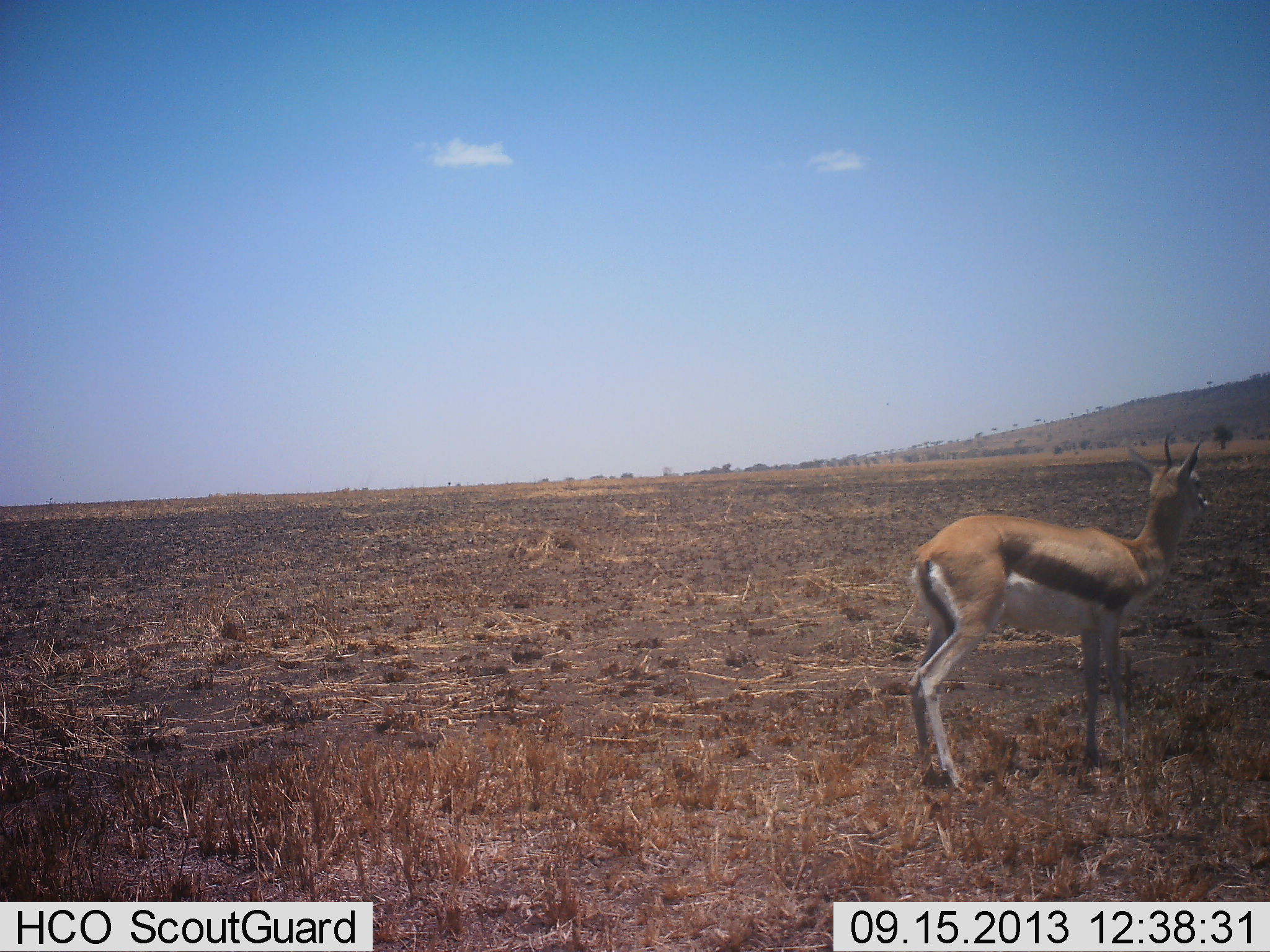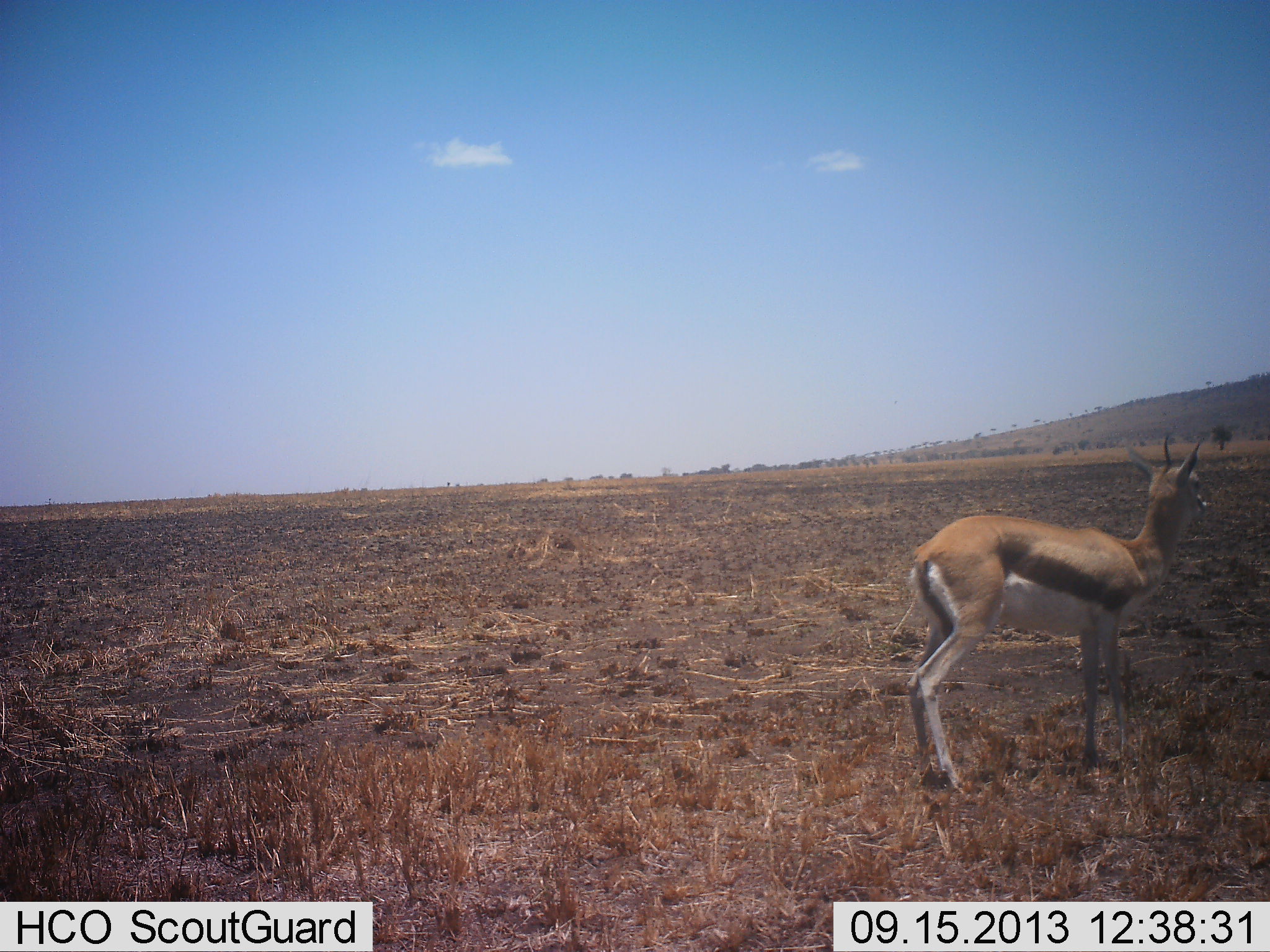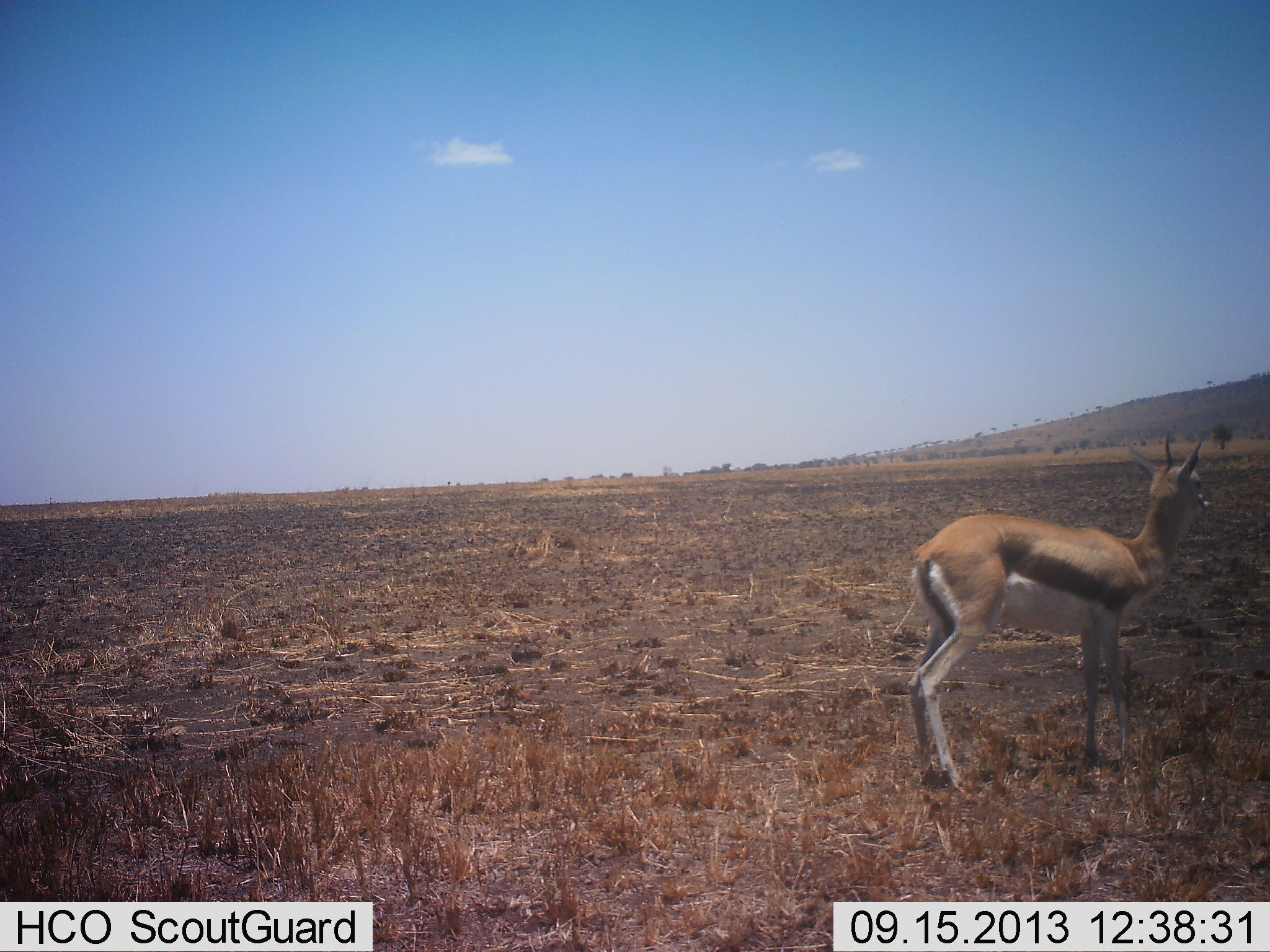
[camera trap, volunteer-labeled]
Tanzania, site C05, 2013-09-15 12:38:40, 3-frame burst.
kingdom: Animalia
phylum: Chordata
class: Mammalia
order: Artiodactyla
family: Bovidae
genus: Eudorcas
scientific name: Eudorcas thomsonii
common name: thomson's gazelle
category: gazellethomsons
Gazellethomsons (thomson's gazelle) (Eudorcas thomsonii), count 1. Behavior (volunteer vote fractions): standing 100%, resting 0%, moving 0%, interacting 0%. Young present (vote fraction): 0%. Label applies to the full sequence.